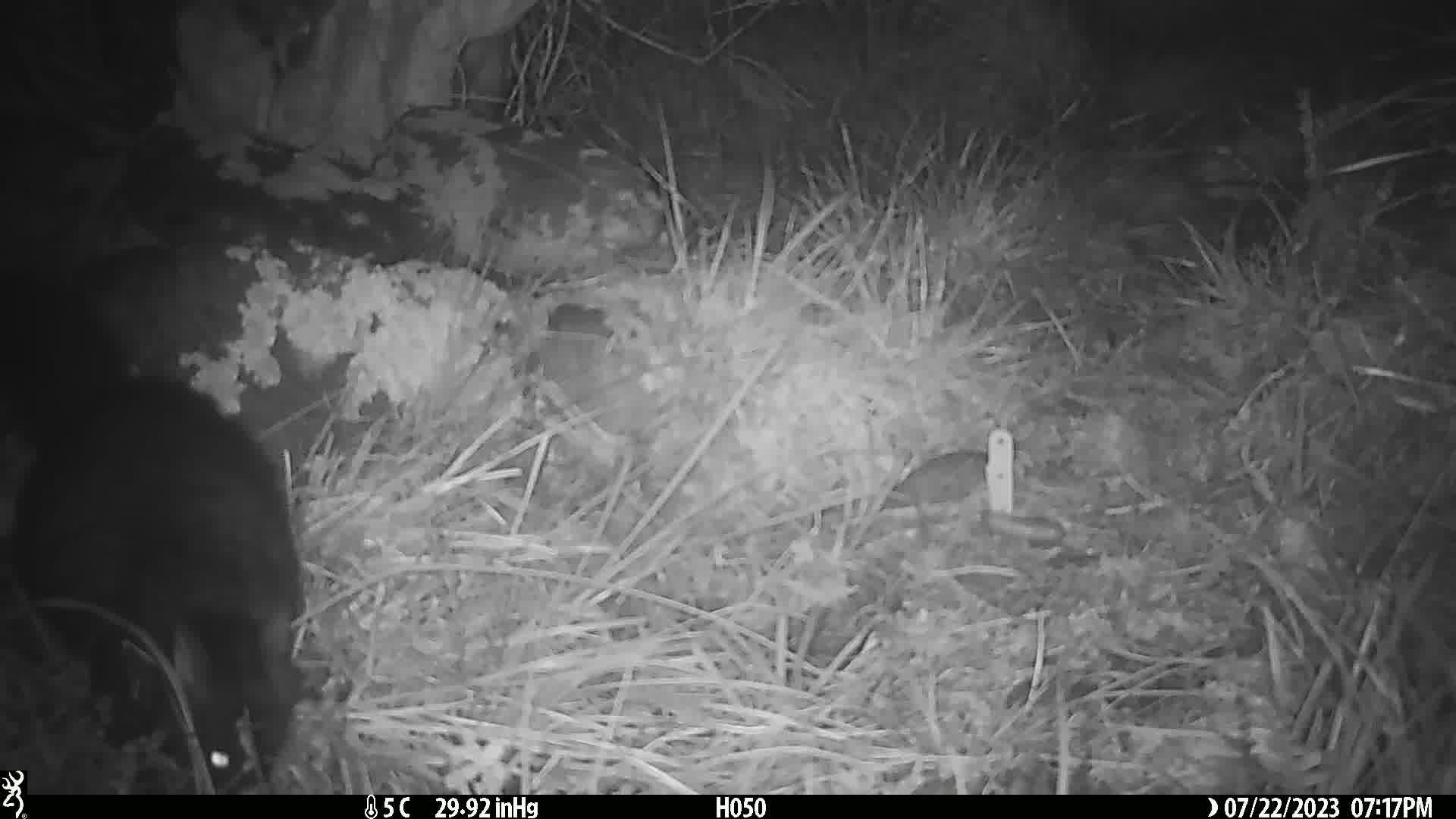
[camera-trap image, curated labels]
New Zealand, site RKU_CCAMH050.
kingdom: Animalia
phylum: Chordata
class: Mammalia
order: Diprotodontia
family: Phalangeridae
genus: Trichosurus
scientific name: Trichosurus vulpecula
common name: common brushtail possum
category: possum